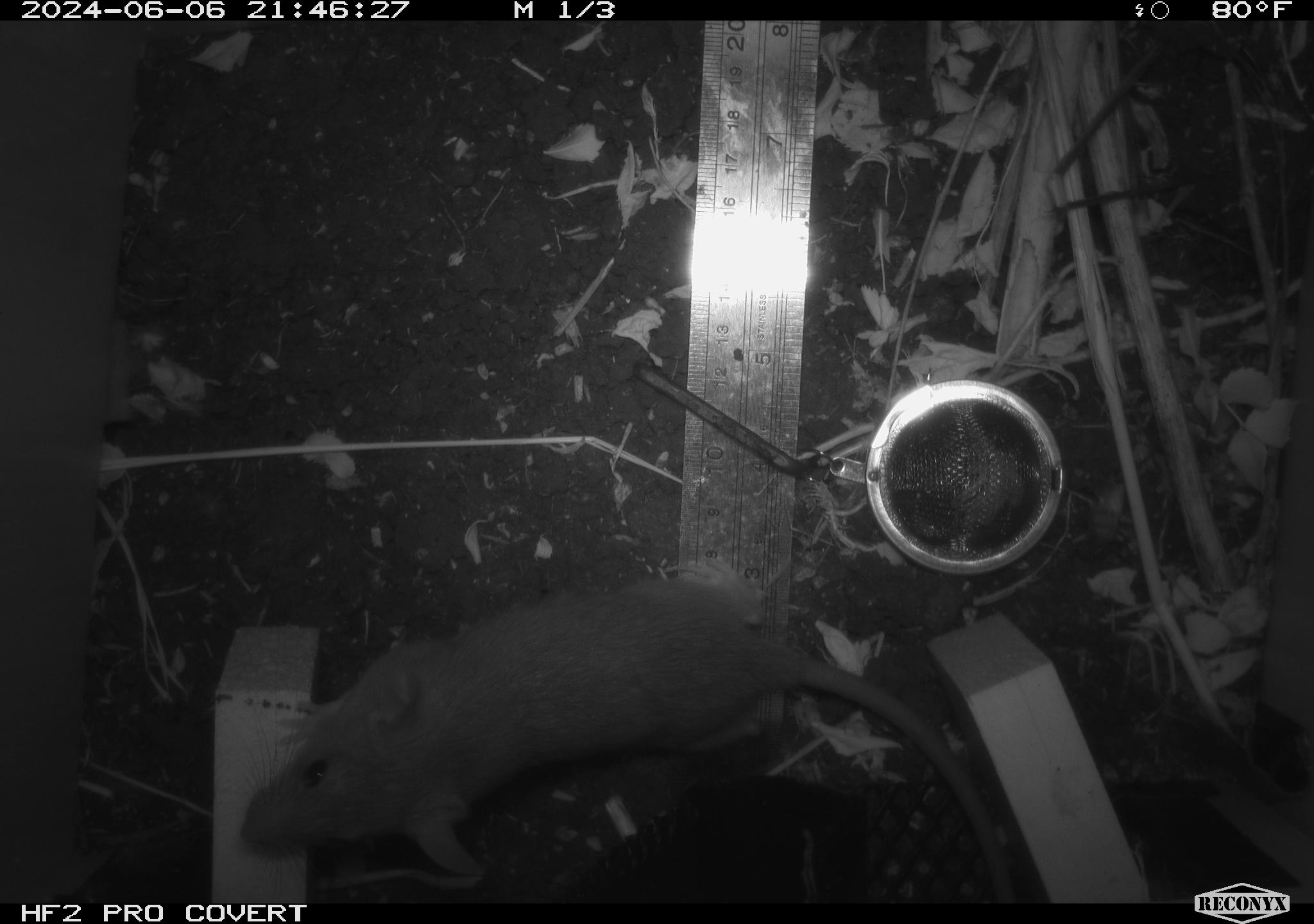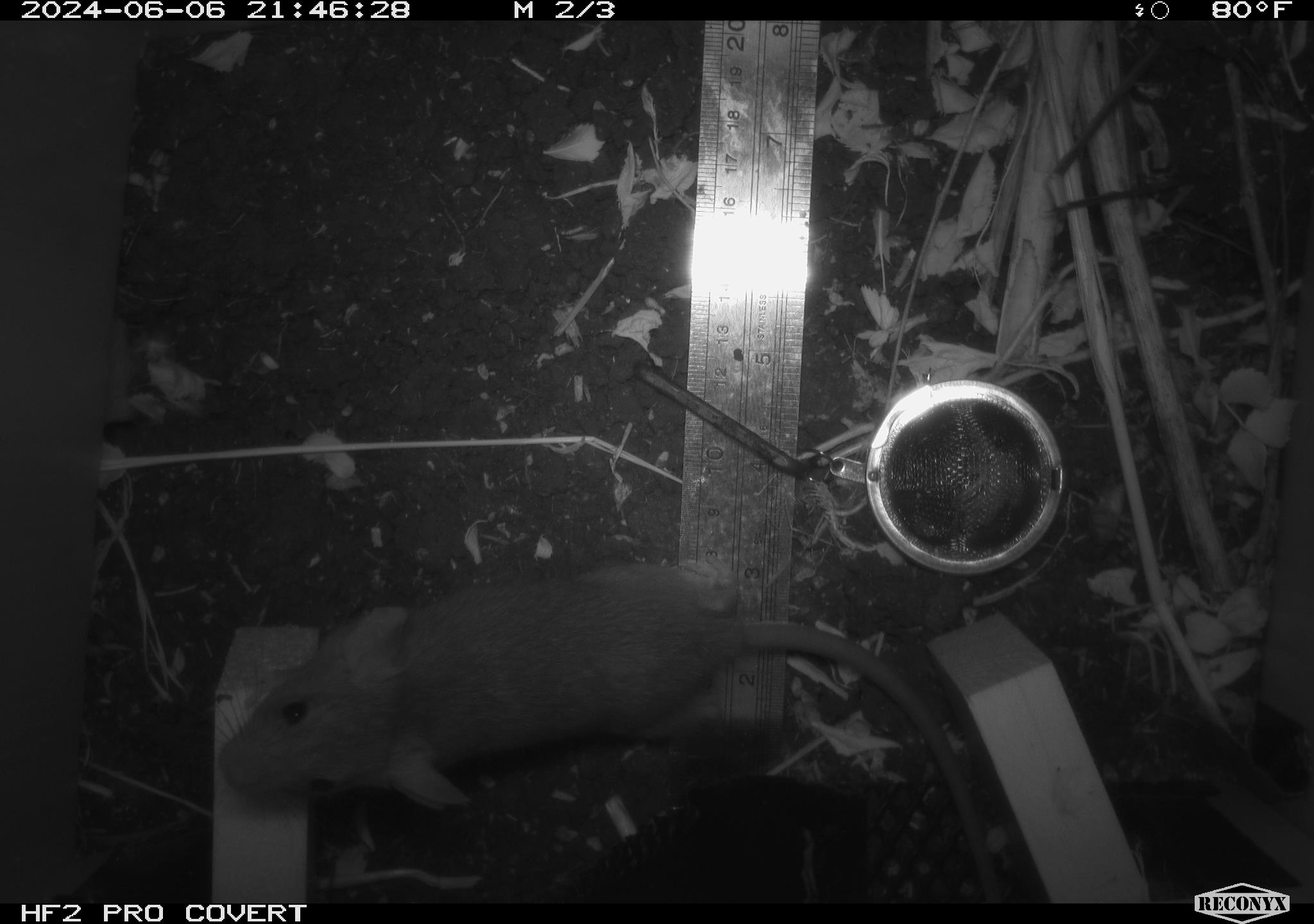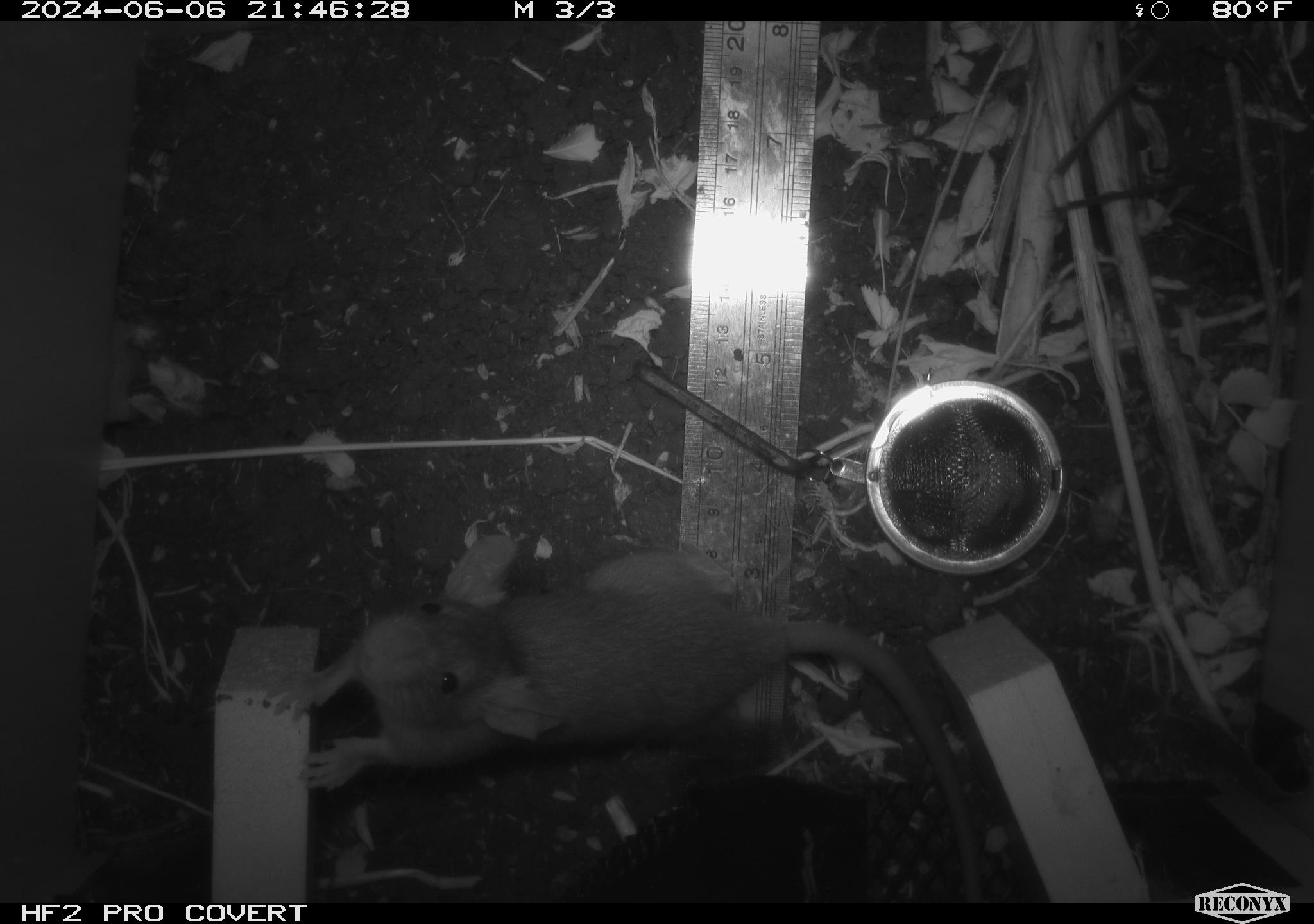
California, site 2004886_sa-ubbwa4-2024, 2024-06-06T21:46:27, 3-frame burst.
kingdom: Animalia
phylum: Chordata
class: Mammalia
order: Rodentia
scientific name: Rodentia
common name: woodrat or rat or mouse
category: woodrat or rat or mouse species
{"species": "woodrat or rat or mouse species (woodrat or rat or mouse) (Rodentia)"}